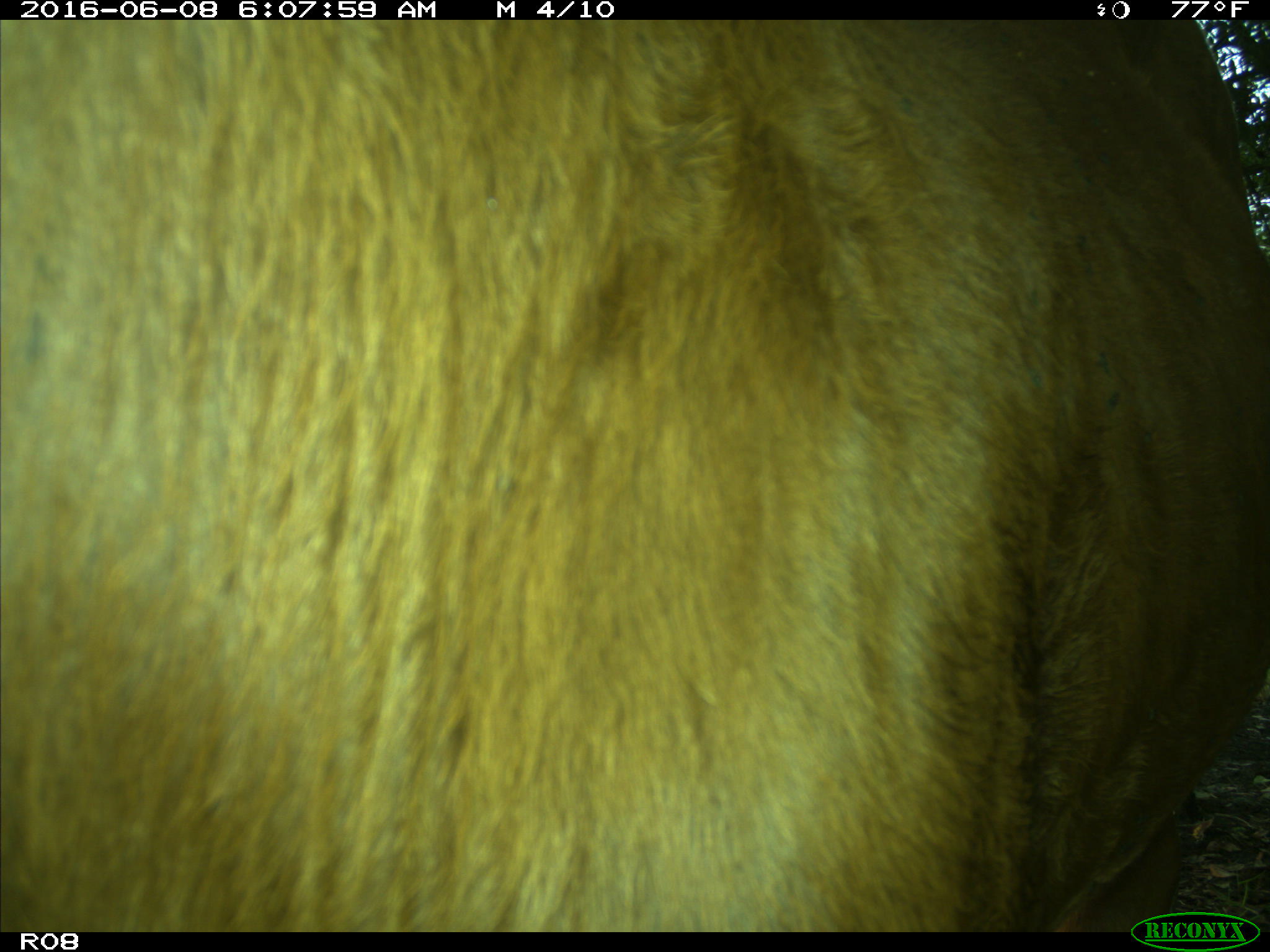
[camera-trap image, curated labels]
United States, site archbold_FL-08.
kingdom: Animalia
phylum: Chordata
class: Mammalia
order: Artiodactyla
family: Bovidae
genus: Bos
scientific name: Bos taurus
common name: domestic cow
Bos taurus (domestic cow).